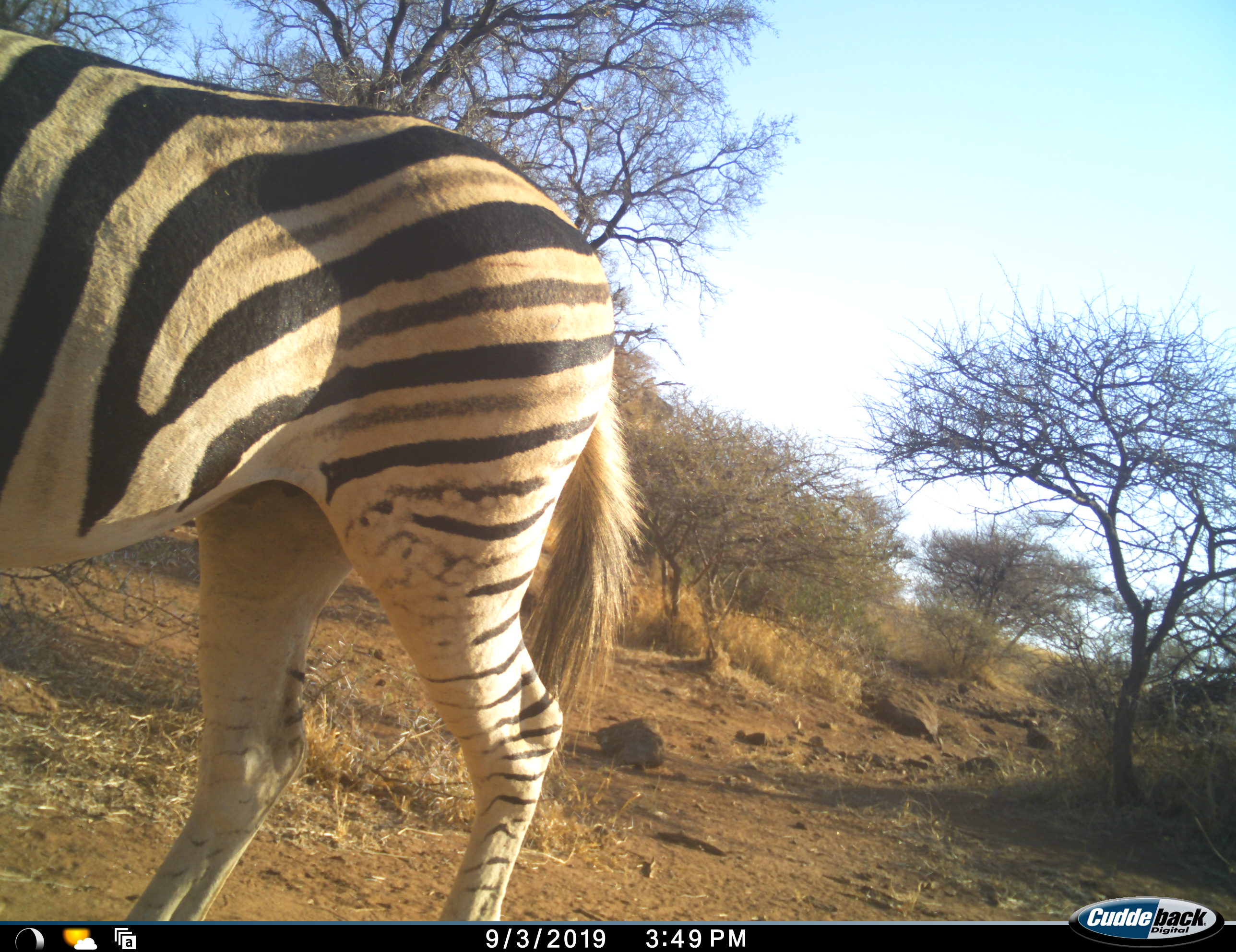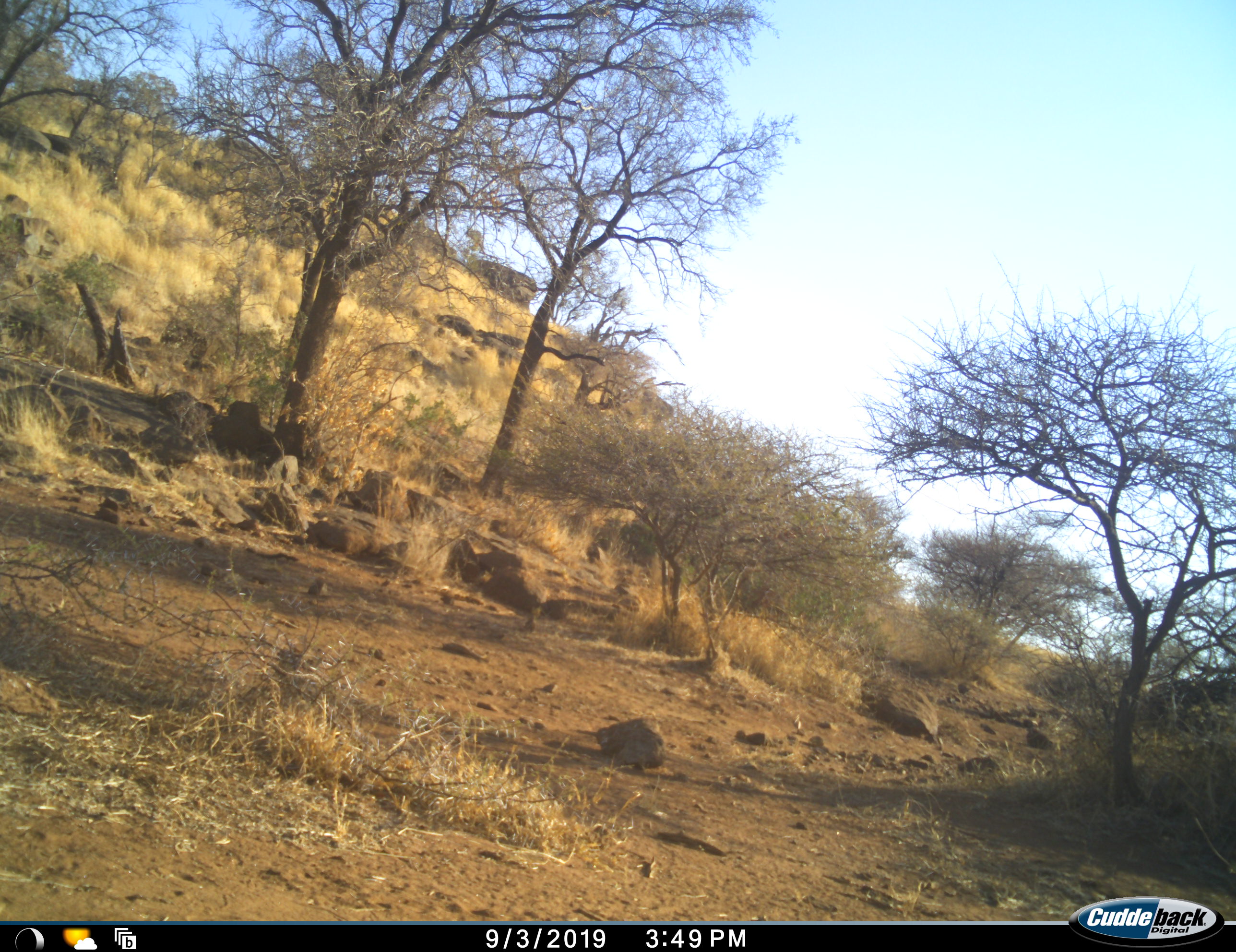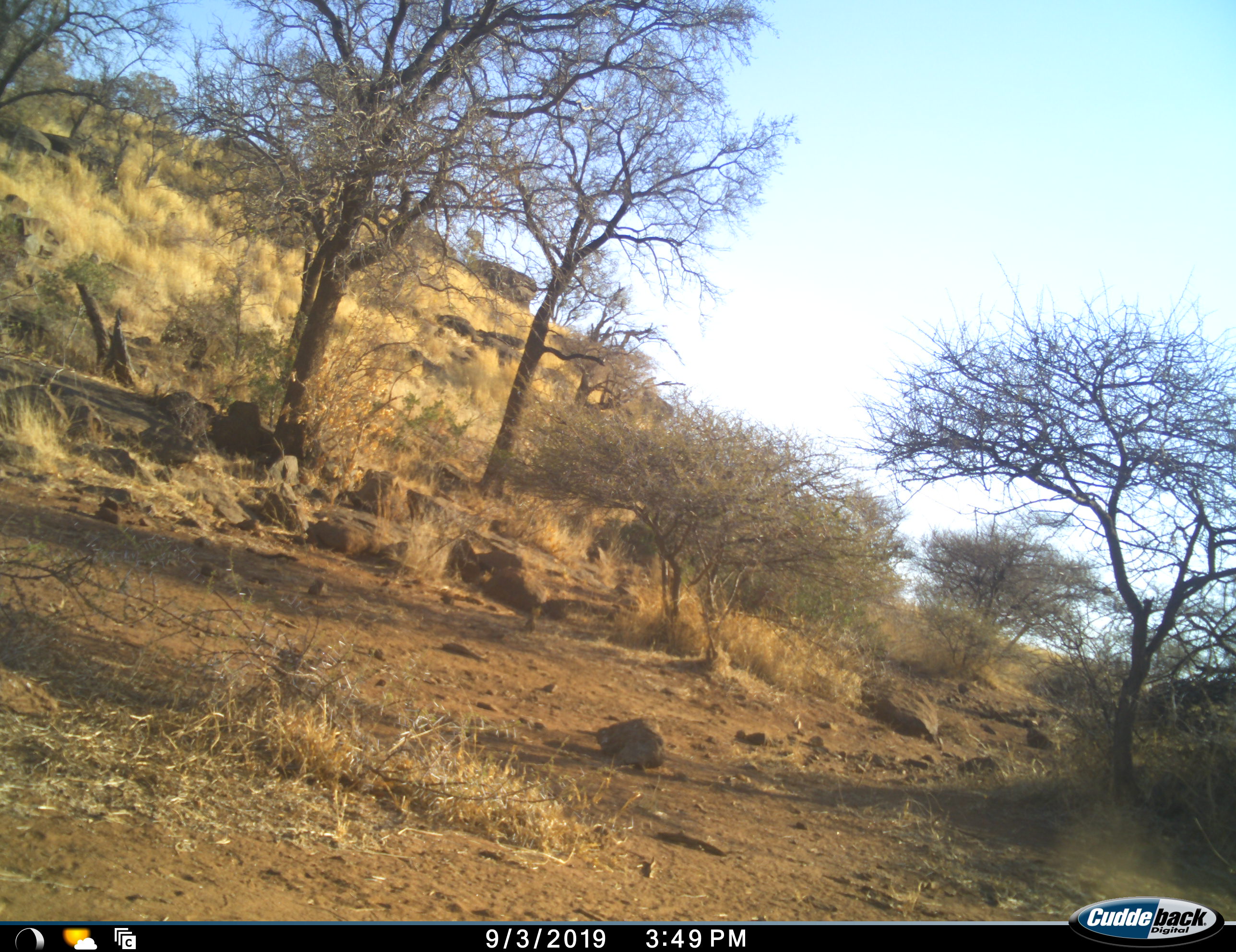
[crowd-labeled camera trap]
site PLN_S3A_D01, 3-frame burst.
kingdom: Animalia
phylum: Chordata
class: Mammalia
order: Perissodactyla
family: Equidae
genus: Equus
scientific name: Equus quagga burchellii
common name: burchell's zebra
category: zebraburchells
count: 1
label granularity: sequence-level